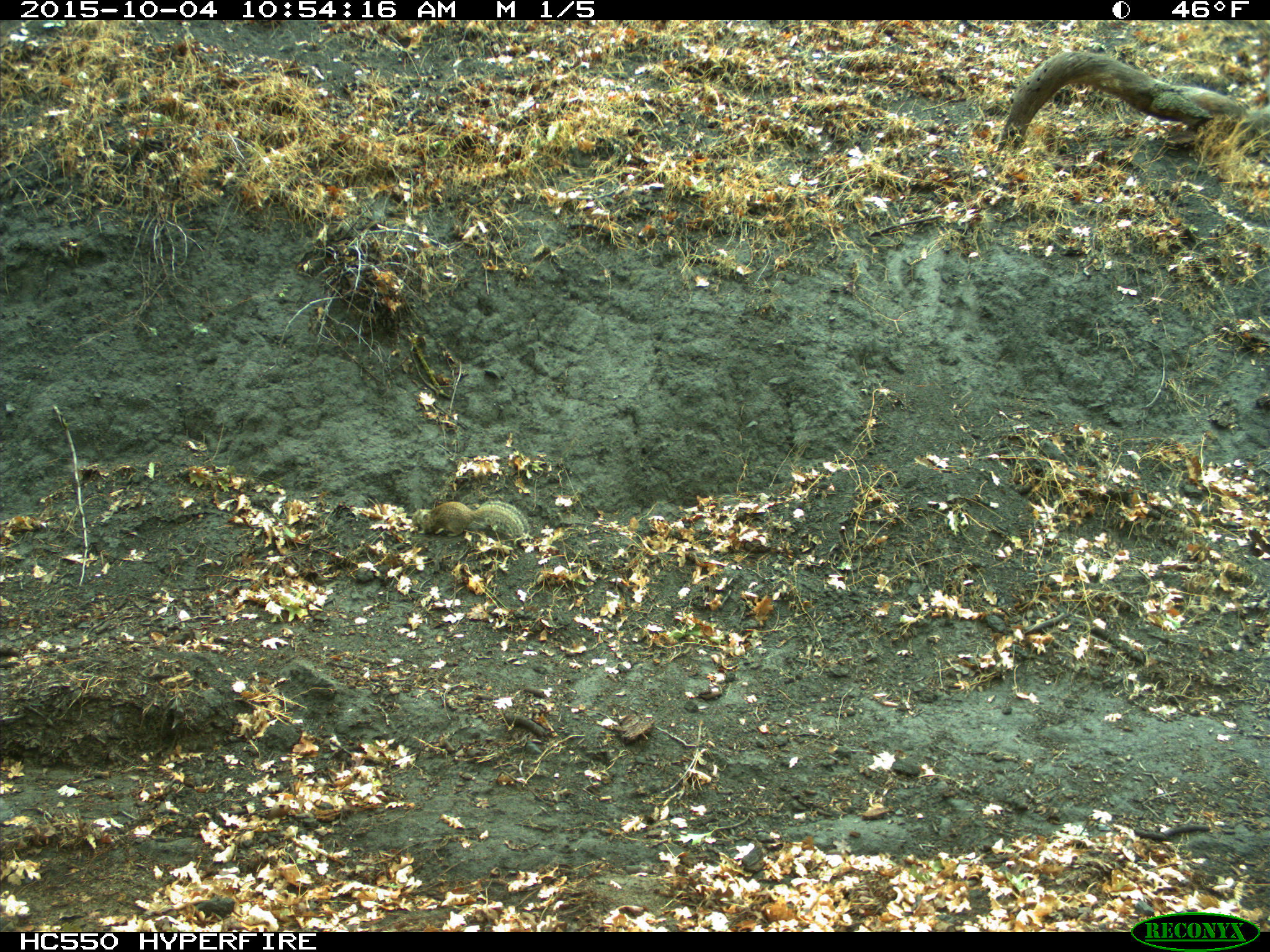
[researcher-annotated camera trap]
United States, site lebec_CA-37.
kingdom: Animalia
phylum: Chordata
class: Mammalia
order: Rodentia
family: Sciuridae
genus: Otospermophilus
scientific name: Otospermophilus beecheyi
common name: california ground squirrel